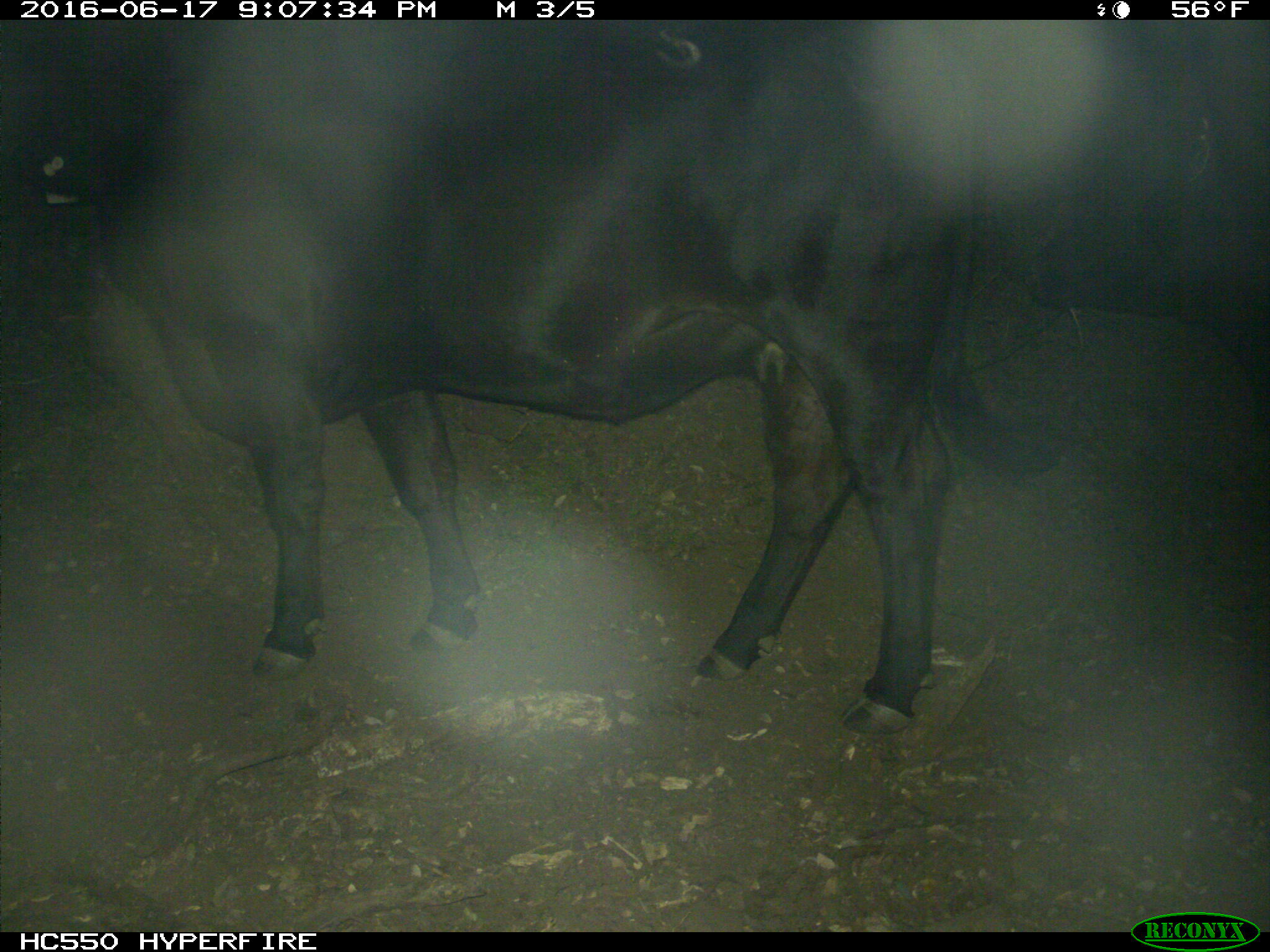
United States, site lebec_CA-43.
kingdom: Animalia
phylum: Chordata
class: Mammalia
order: Artiodactyla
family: Bovidae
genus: Bos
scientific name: Bos taurus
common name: domestic cow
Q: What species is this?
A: Bos taurus (domestic cow).